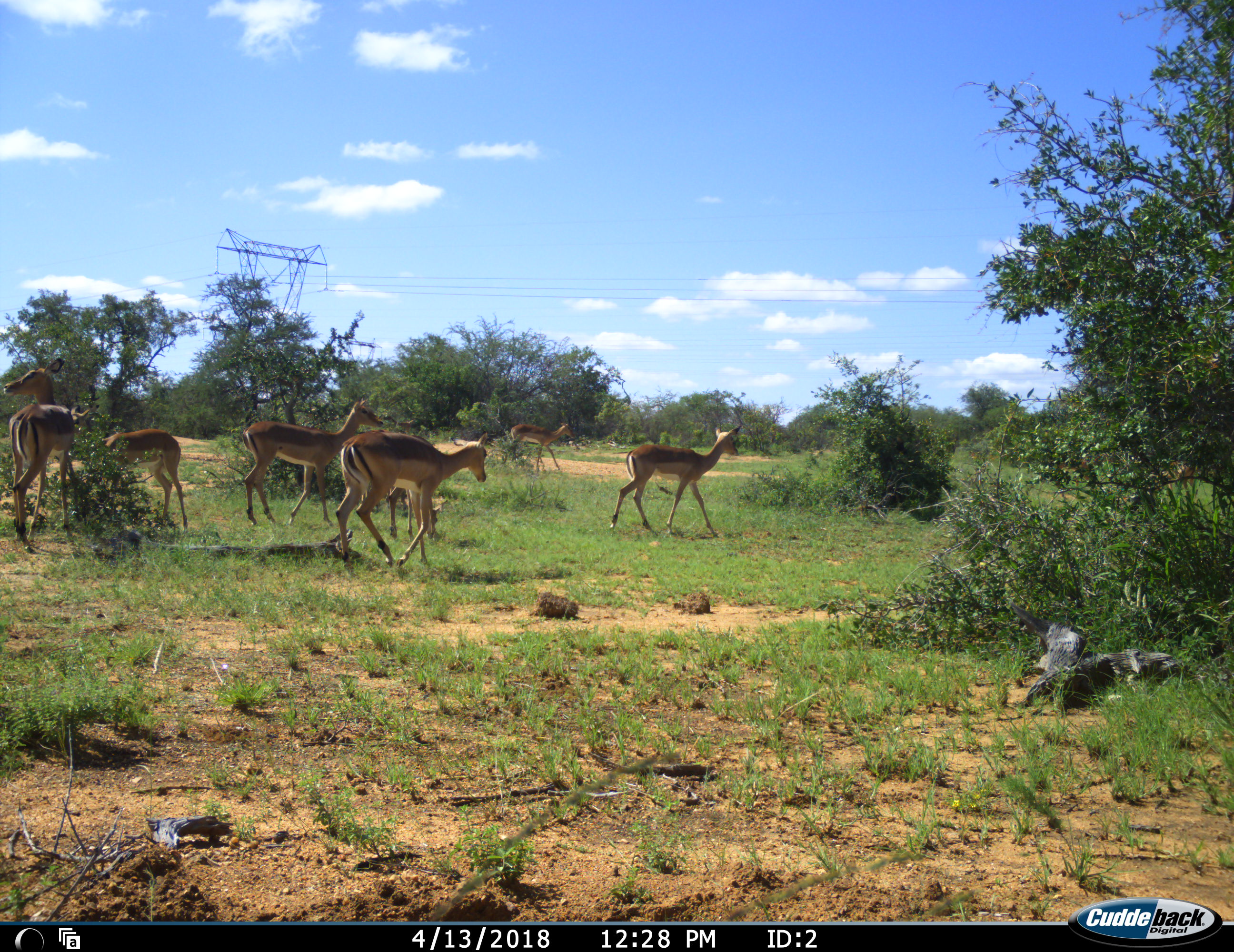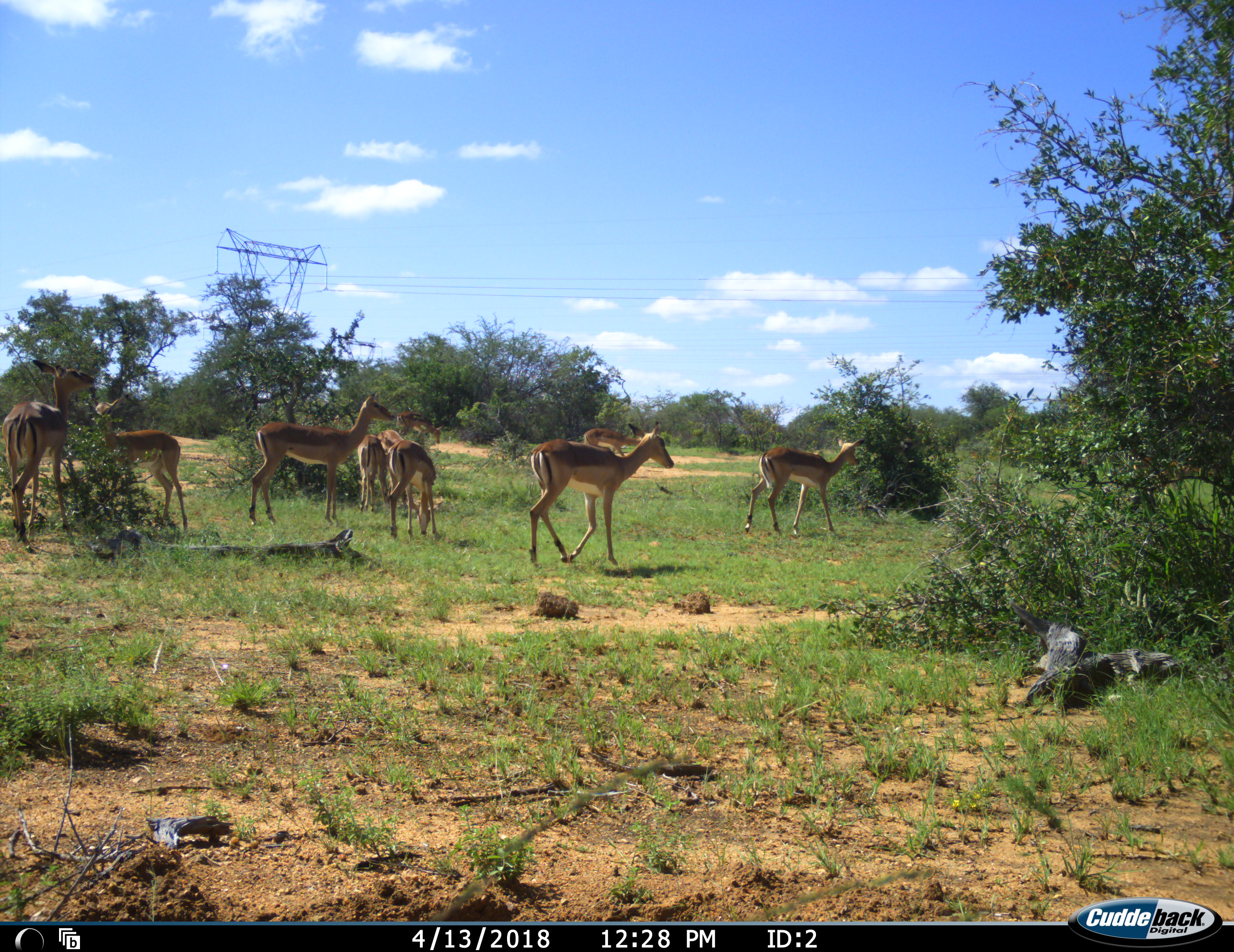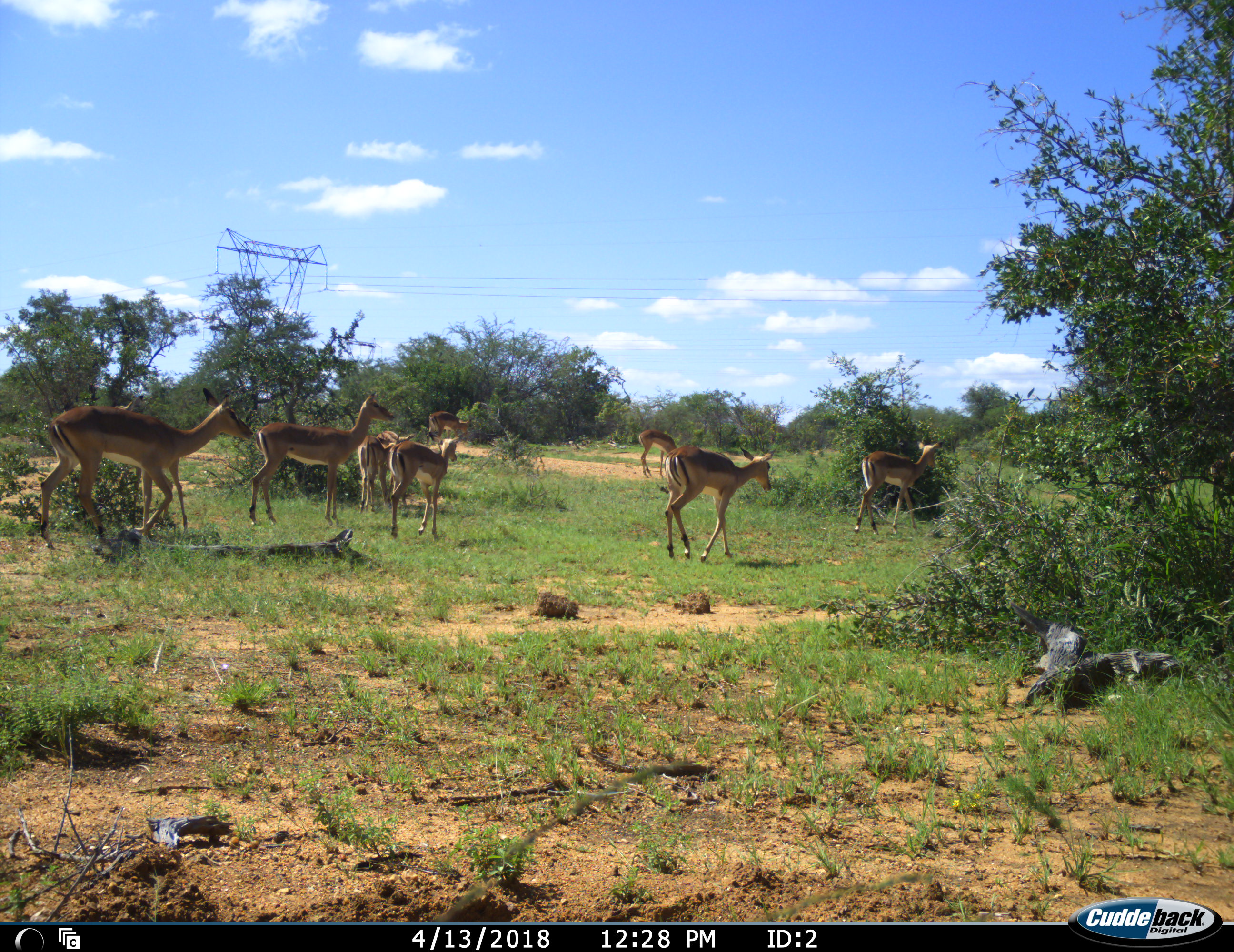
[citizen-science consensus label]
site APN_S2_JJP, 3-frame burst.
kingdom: Animalia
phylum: Chordata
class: Mammalia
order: Artiodactyla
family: Bovidae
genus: Aepyceros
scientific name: Aepyceros melampus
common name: impala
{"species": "impala (Aepyceros melampus)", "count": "8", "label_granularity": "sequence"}